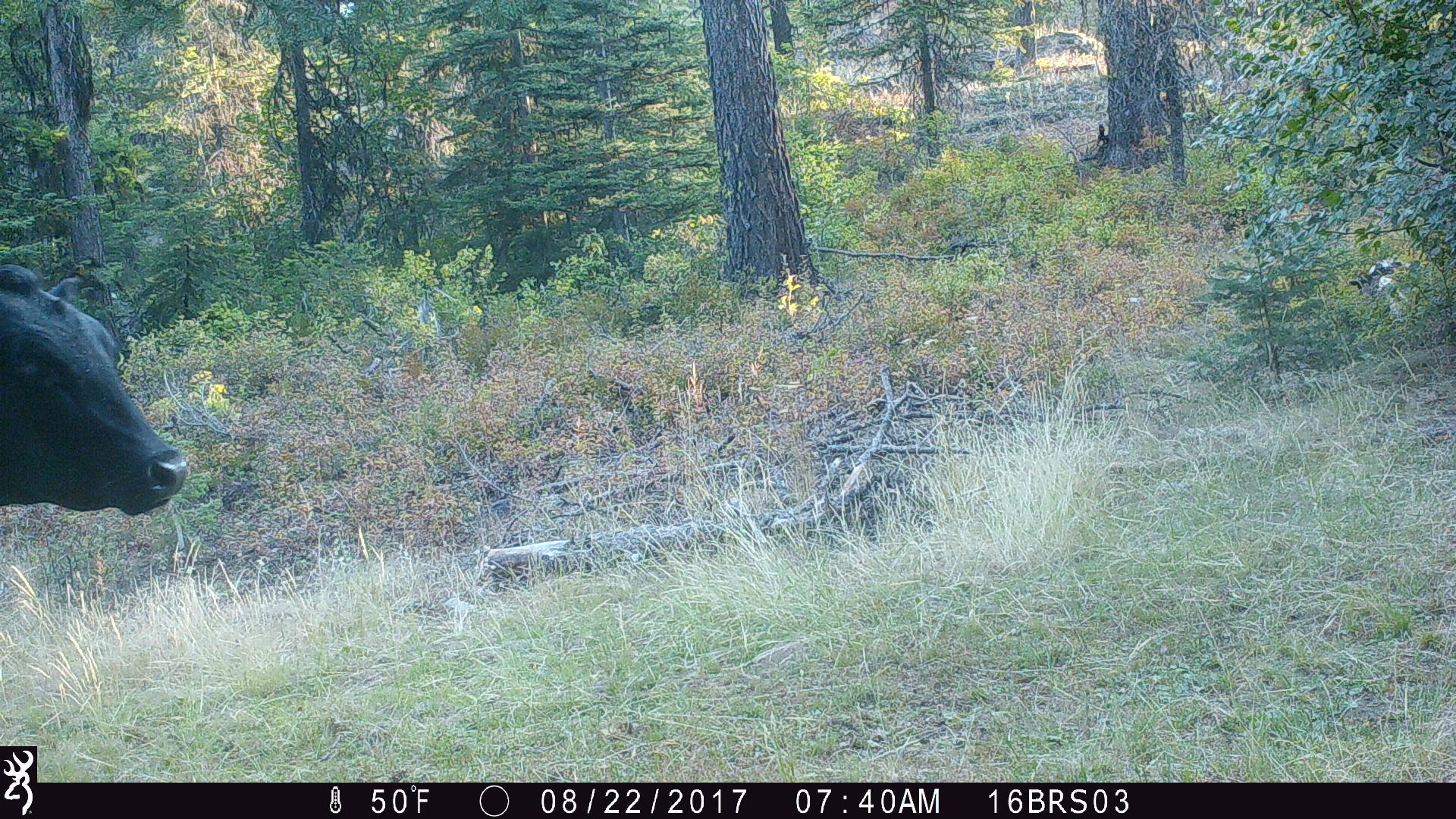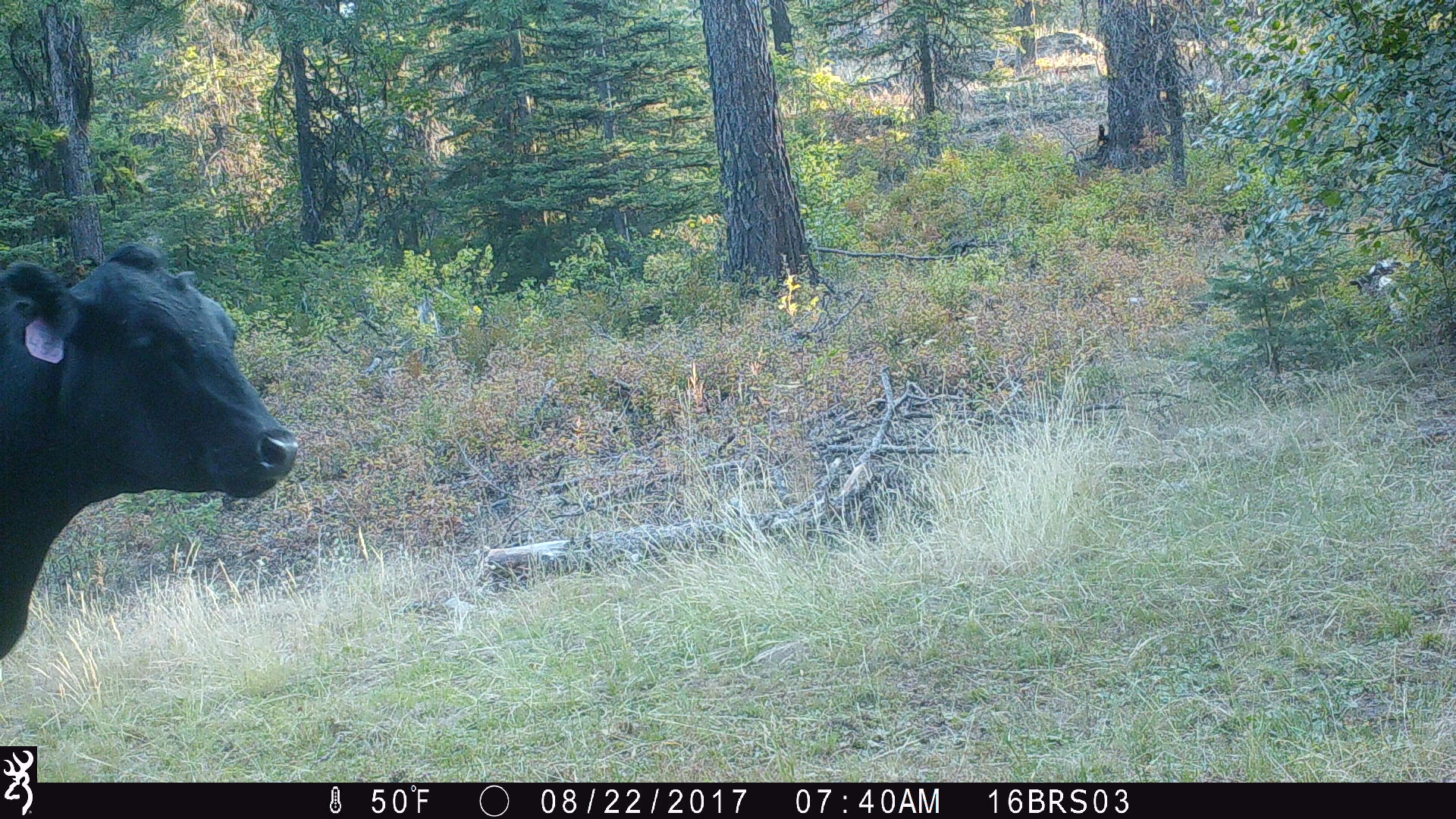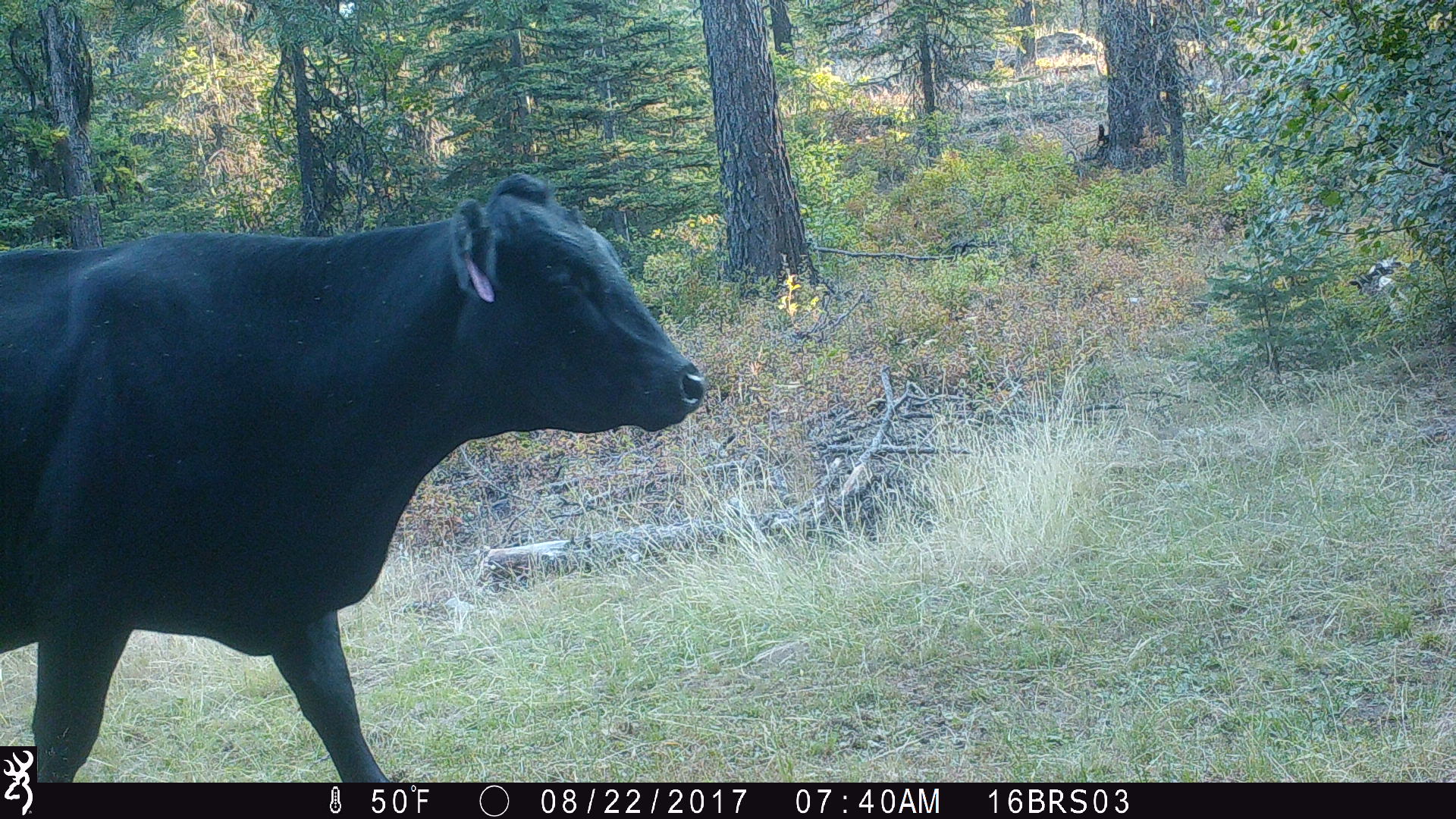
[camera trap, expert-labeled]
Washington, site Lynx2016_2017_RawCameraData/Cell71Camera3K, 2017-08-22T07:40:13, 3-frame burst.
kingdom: Animalia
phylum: Chordata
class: Mammalia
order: Artiodactyla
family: Bovidae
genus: Bos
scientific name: Bos taurus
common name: domestic cattle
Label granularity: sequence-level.